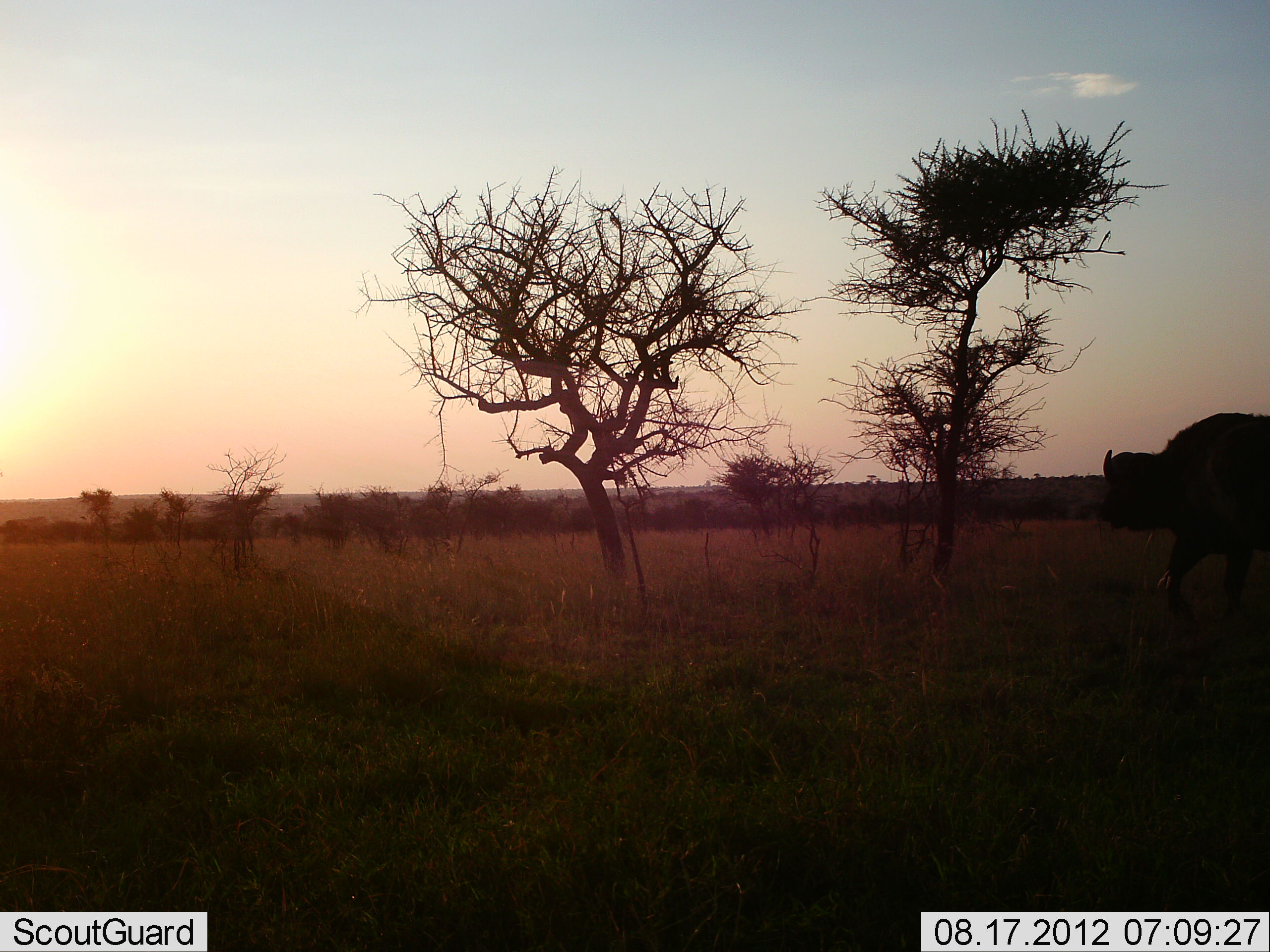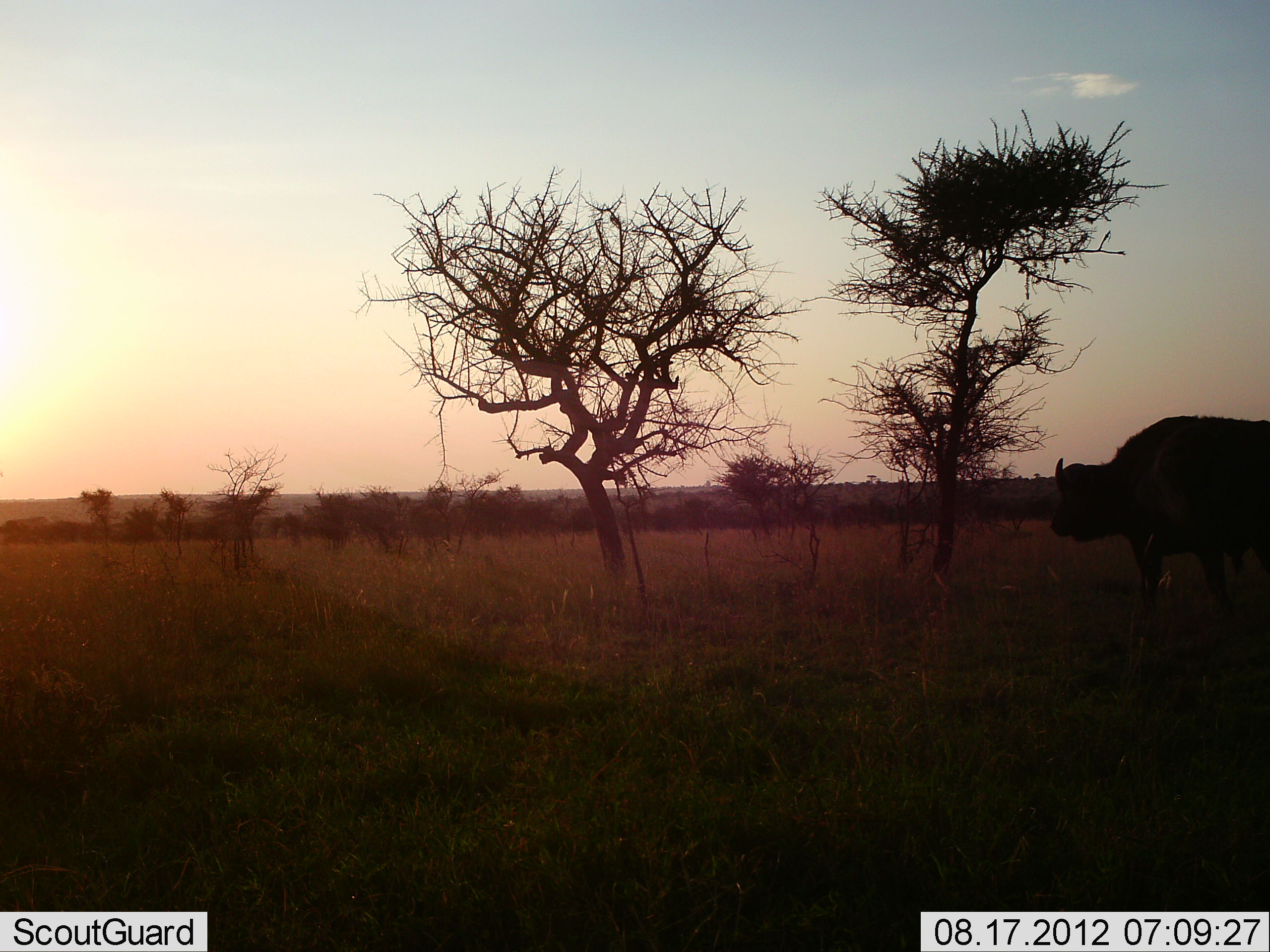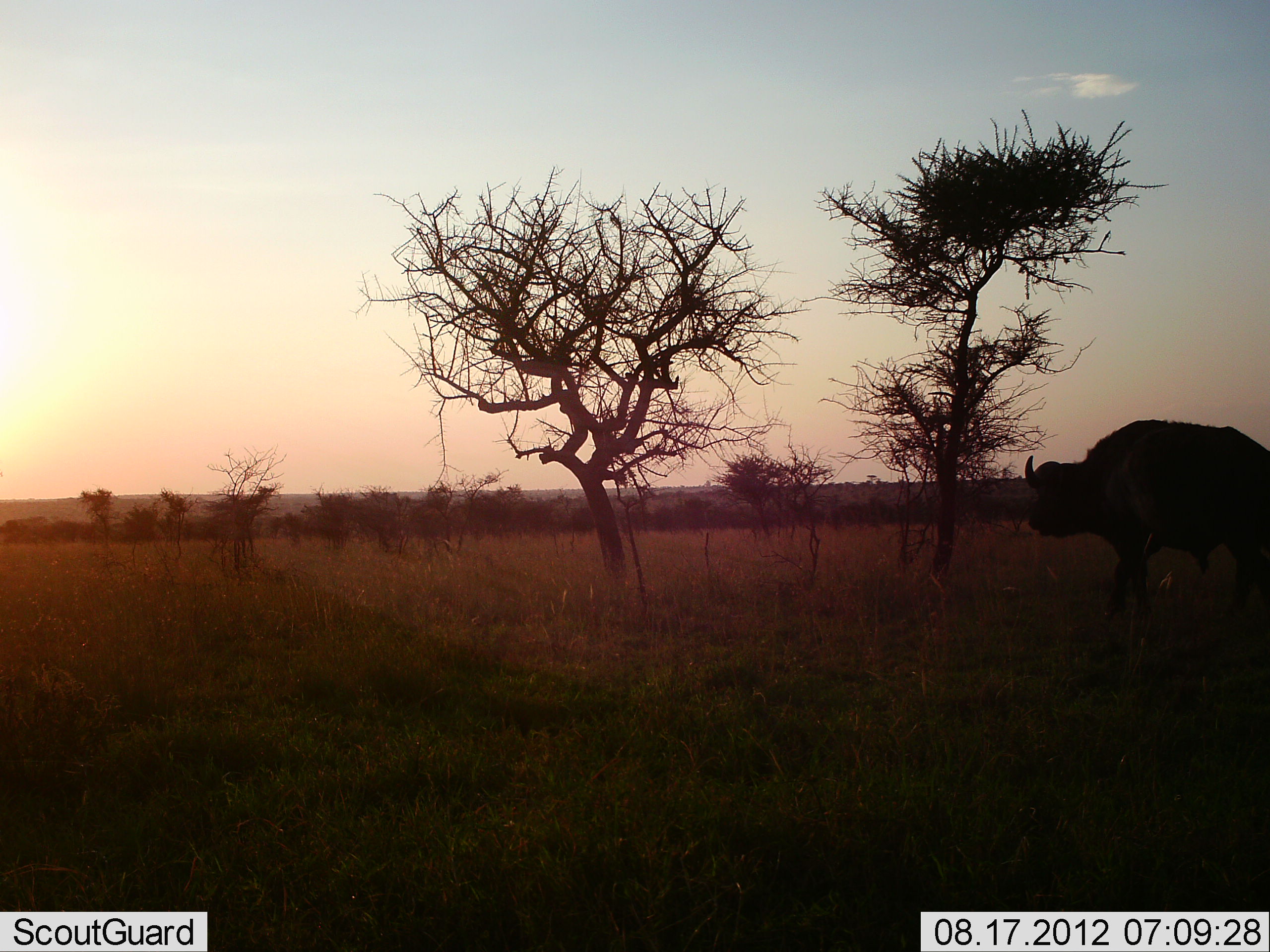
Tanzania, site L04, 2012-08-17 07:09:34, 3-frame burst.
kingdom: Animalia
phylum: Chordata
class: Mammalia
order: Artiodactyla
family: Bovidae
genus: Syncerus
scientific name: Syncerus caffer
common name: cape buffalo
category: buffalo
Buffalo (cape buffalo) (Syncerus caffer), count 1. Behavior (volunteer vote fractions): standing 10%, resting 0%, moving 90%, interacting 0%. Young present (vote fraction): 0%. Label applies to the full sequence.